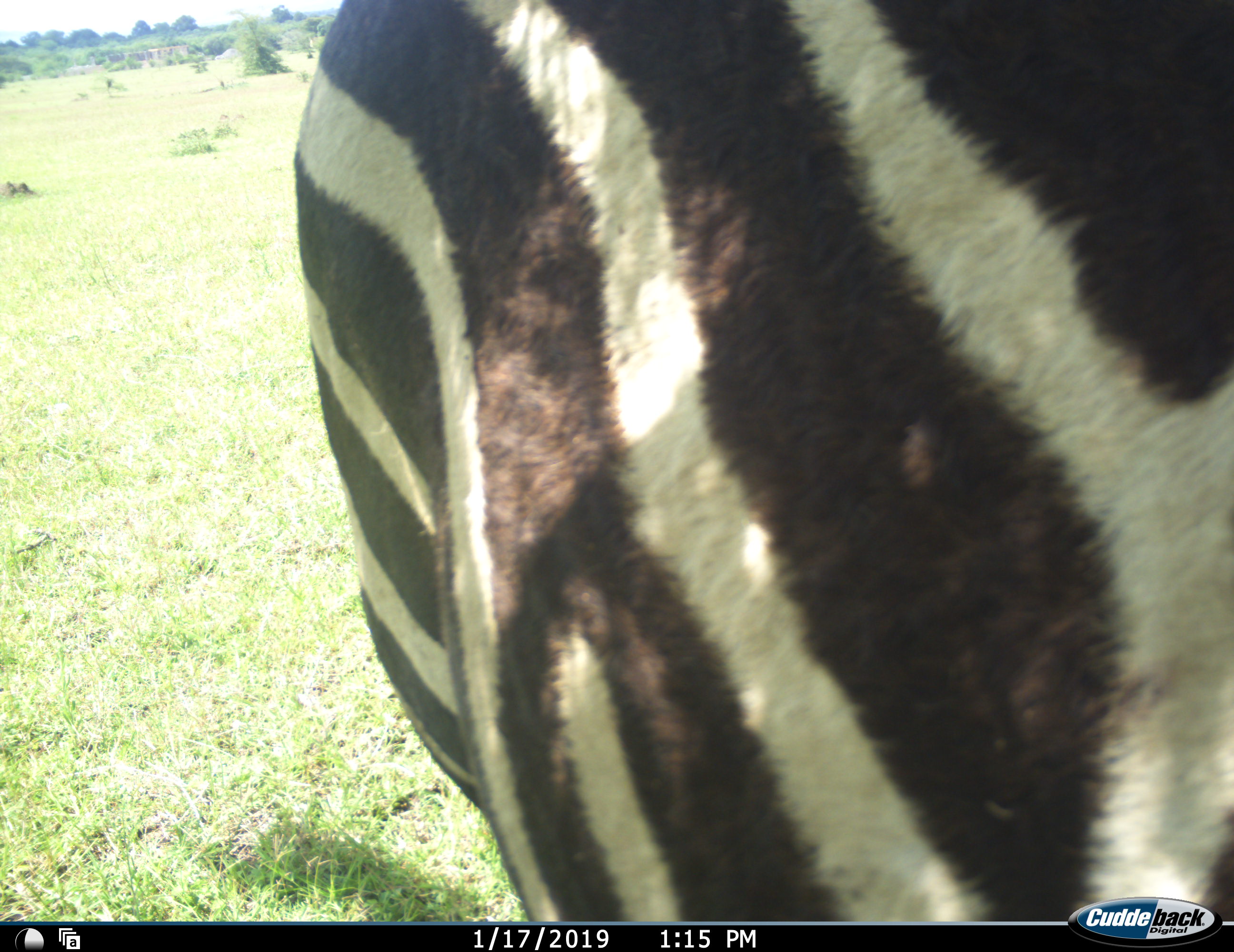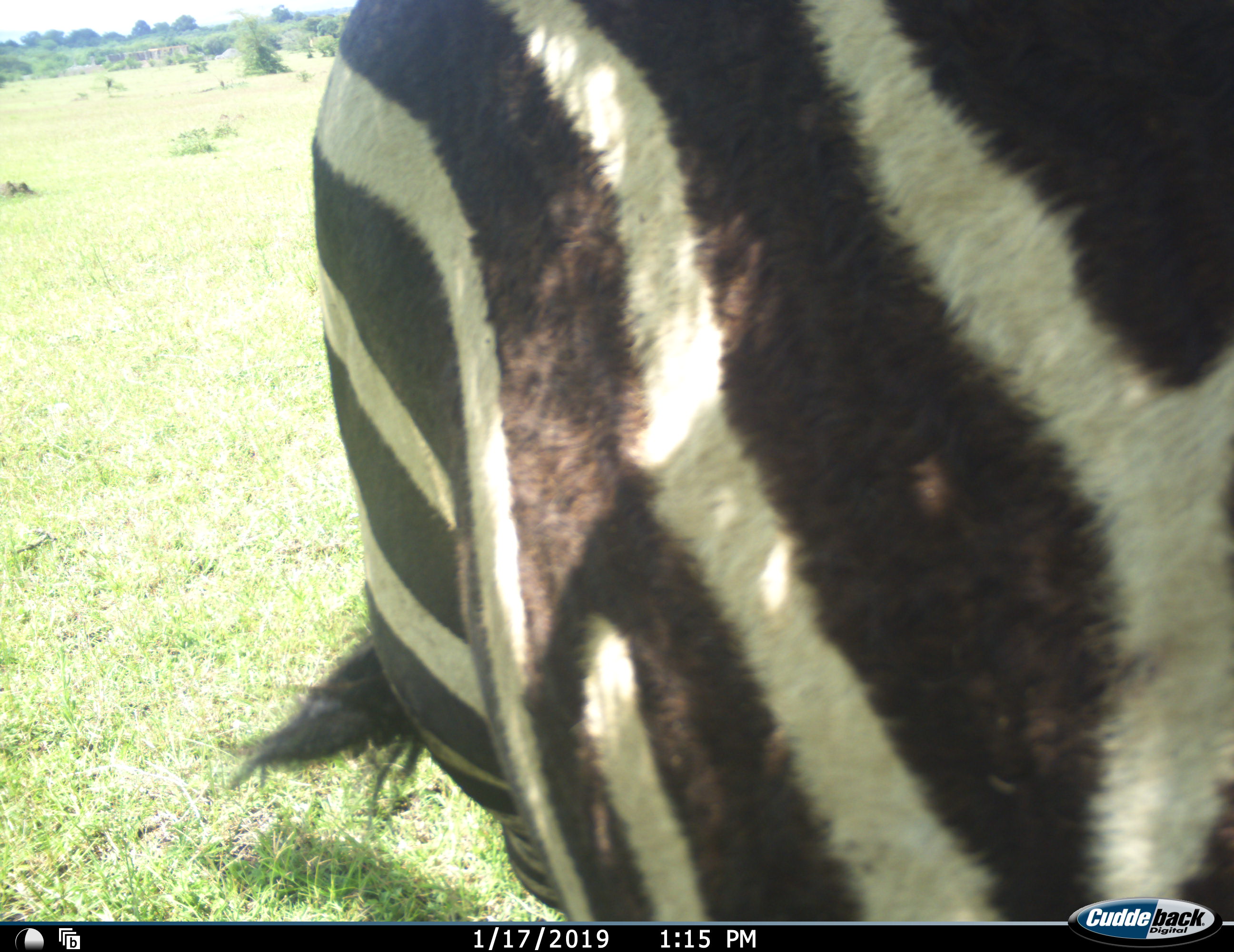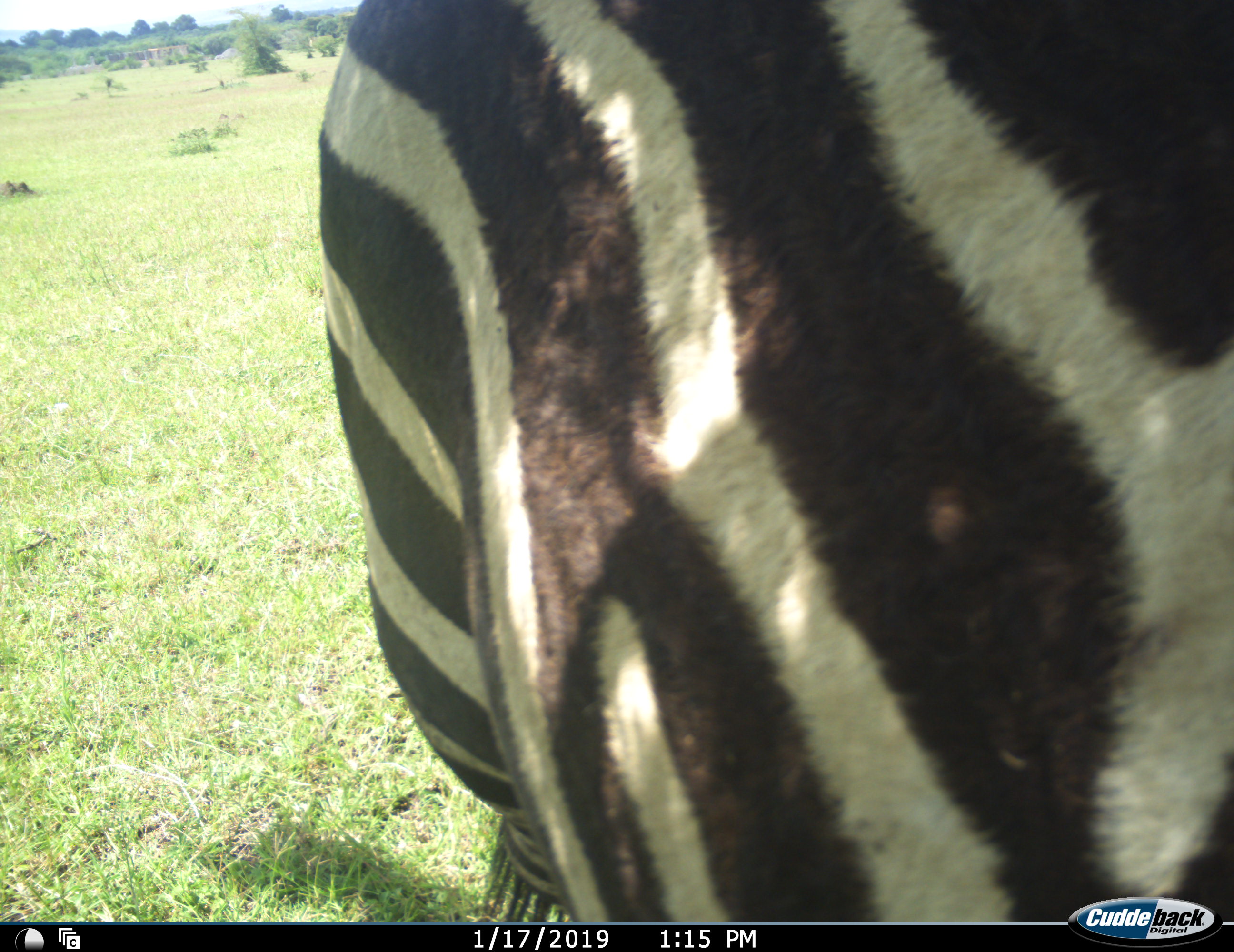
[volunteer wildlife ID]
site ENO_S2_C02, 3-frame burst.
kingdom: Animalia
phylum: Chordata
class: Mammalia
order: Perissodactyla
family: Equidae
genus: Equus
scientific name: Equus quagga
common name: plains zebra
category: zebraplains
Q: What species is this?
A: Zebraplains (plains zebra) (Equus quagga).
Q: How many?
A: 1.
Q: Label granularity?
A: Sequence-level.